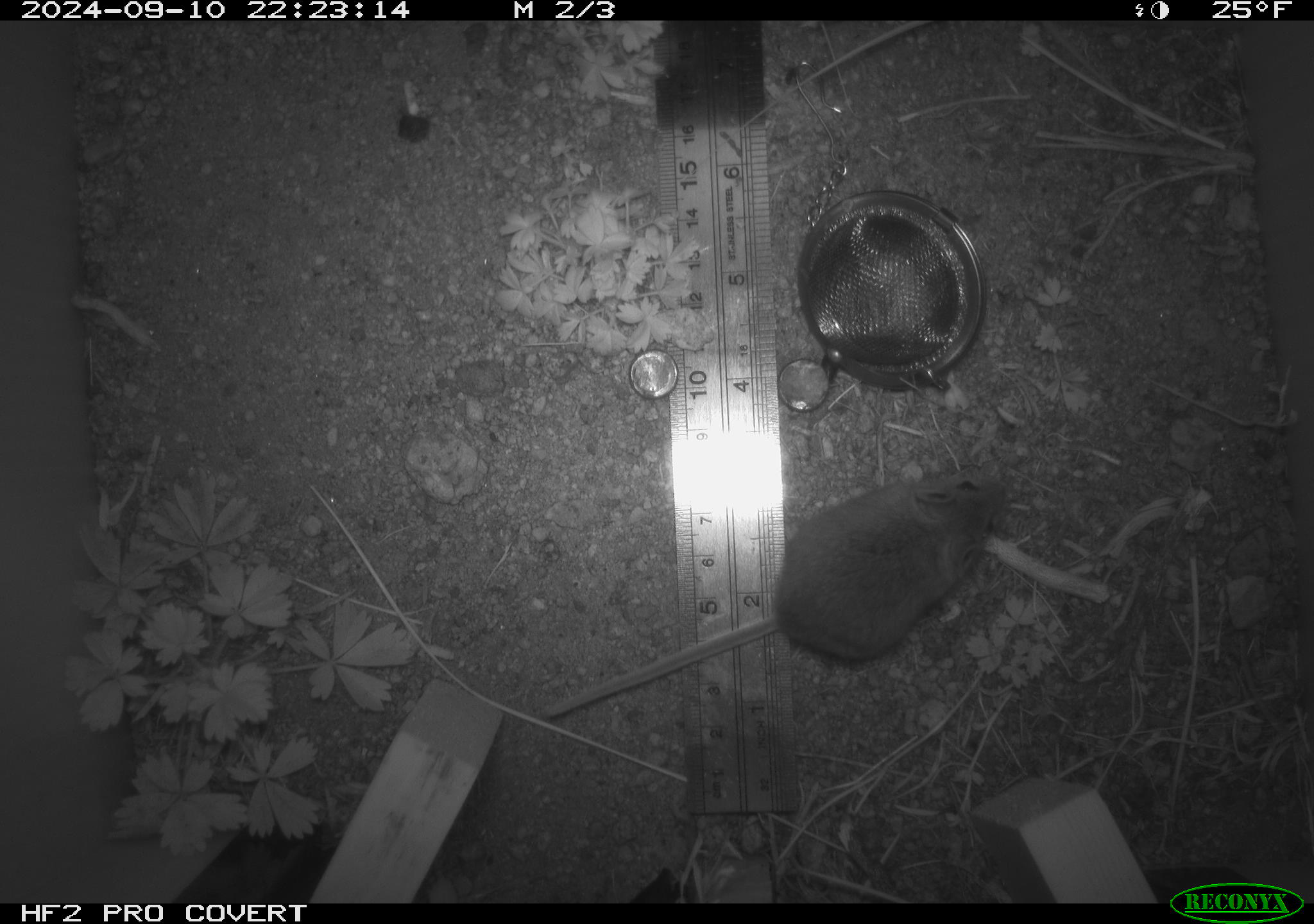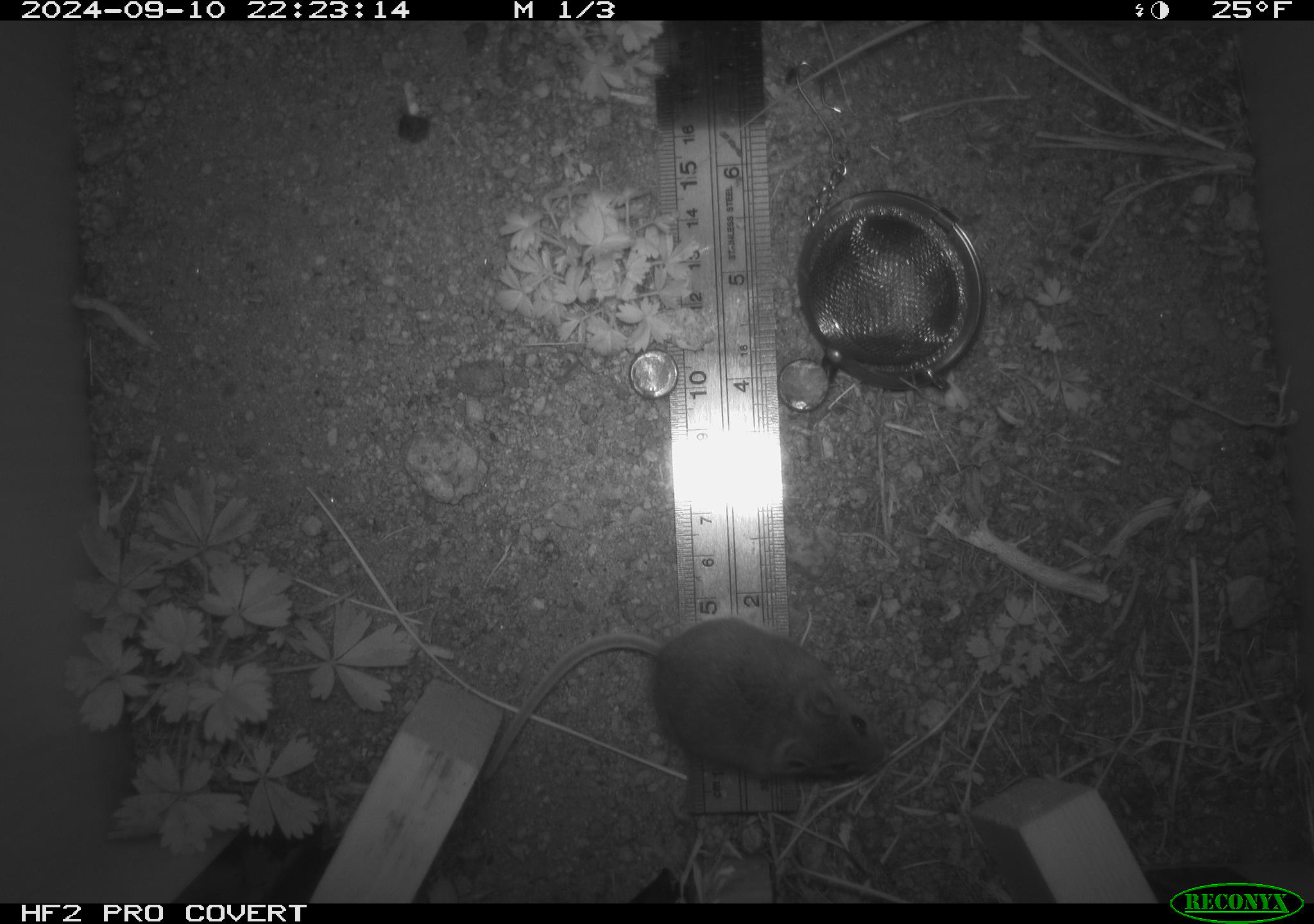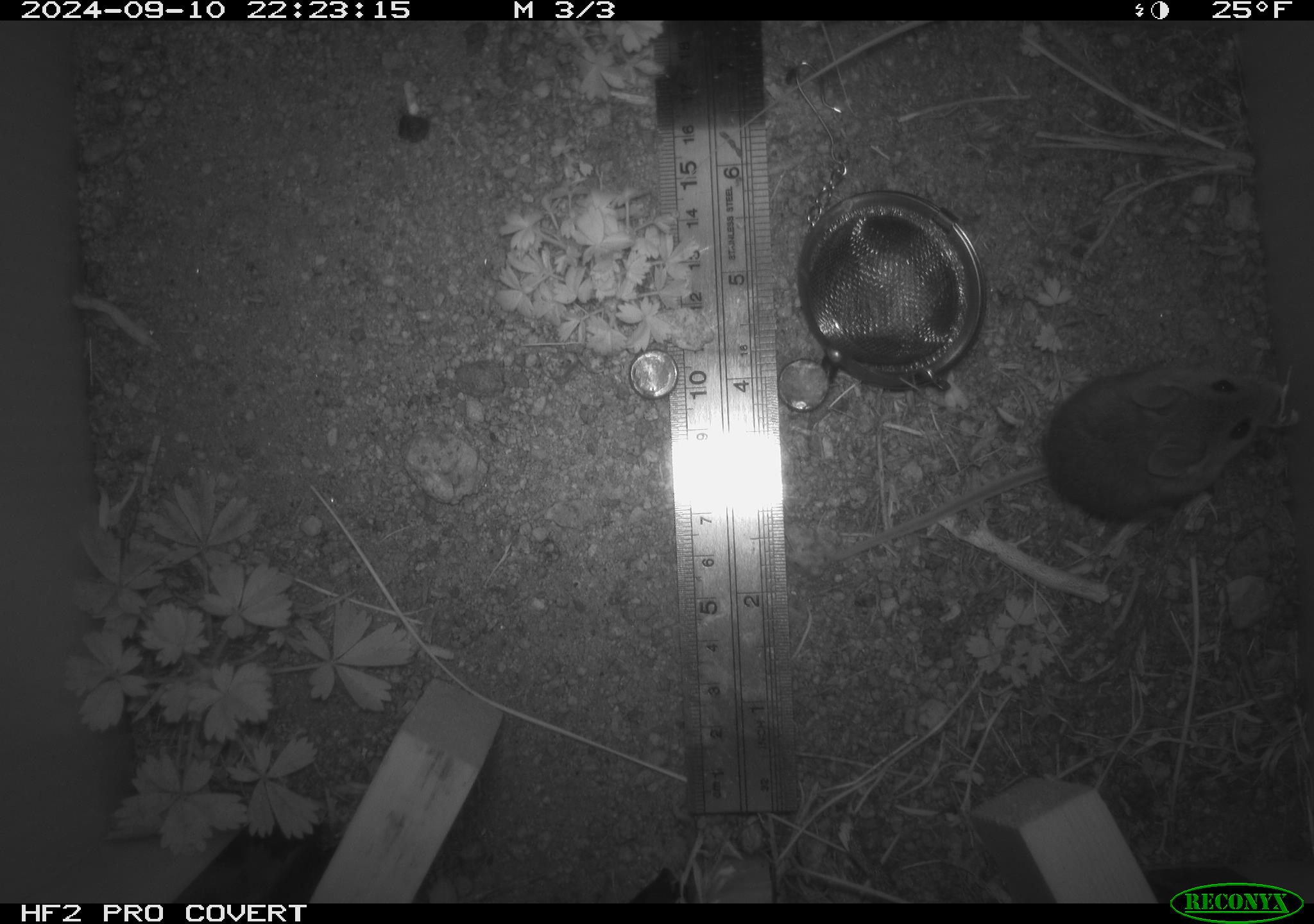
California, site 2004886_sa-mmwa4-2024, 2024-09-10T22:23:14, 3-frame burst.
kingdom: Animalia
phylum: Chordata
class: Mammalia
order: Rodentia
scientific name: Rodentia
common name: mouse species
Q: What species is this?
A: Mouse species (Rodentia).